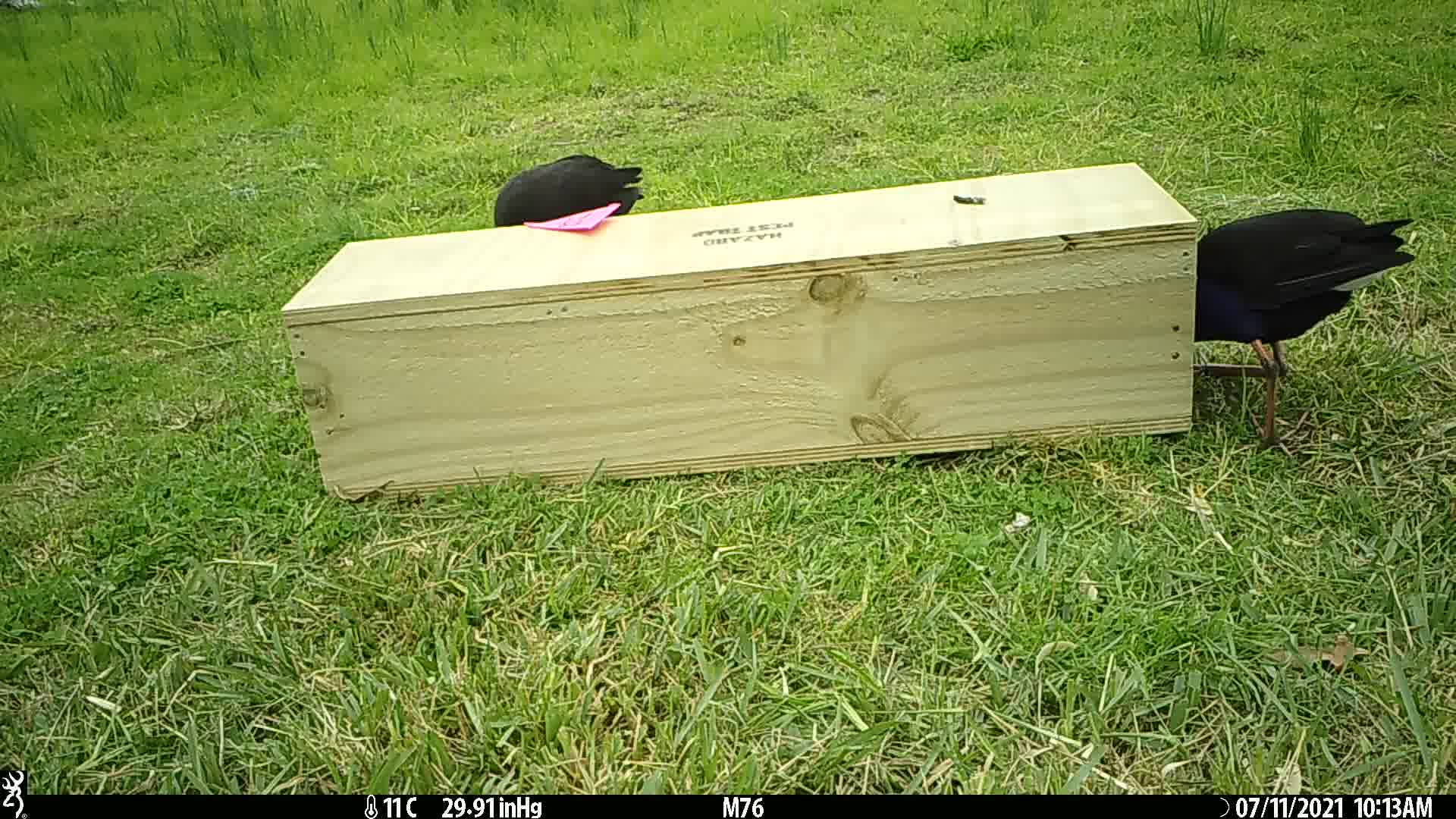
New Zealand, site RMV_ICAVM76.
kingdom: Animalia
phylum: Chordata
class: Aves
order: Gruiformes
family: Rallidae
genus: Porphyrio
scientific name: Porphyrio melanotus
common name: australasian swamphen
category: pukeko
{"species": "pukeko (australasian swamphen) (Porphyrio melanotus)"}